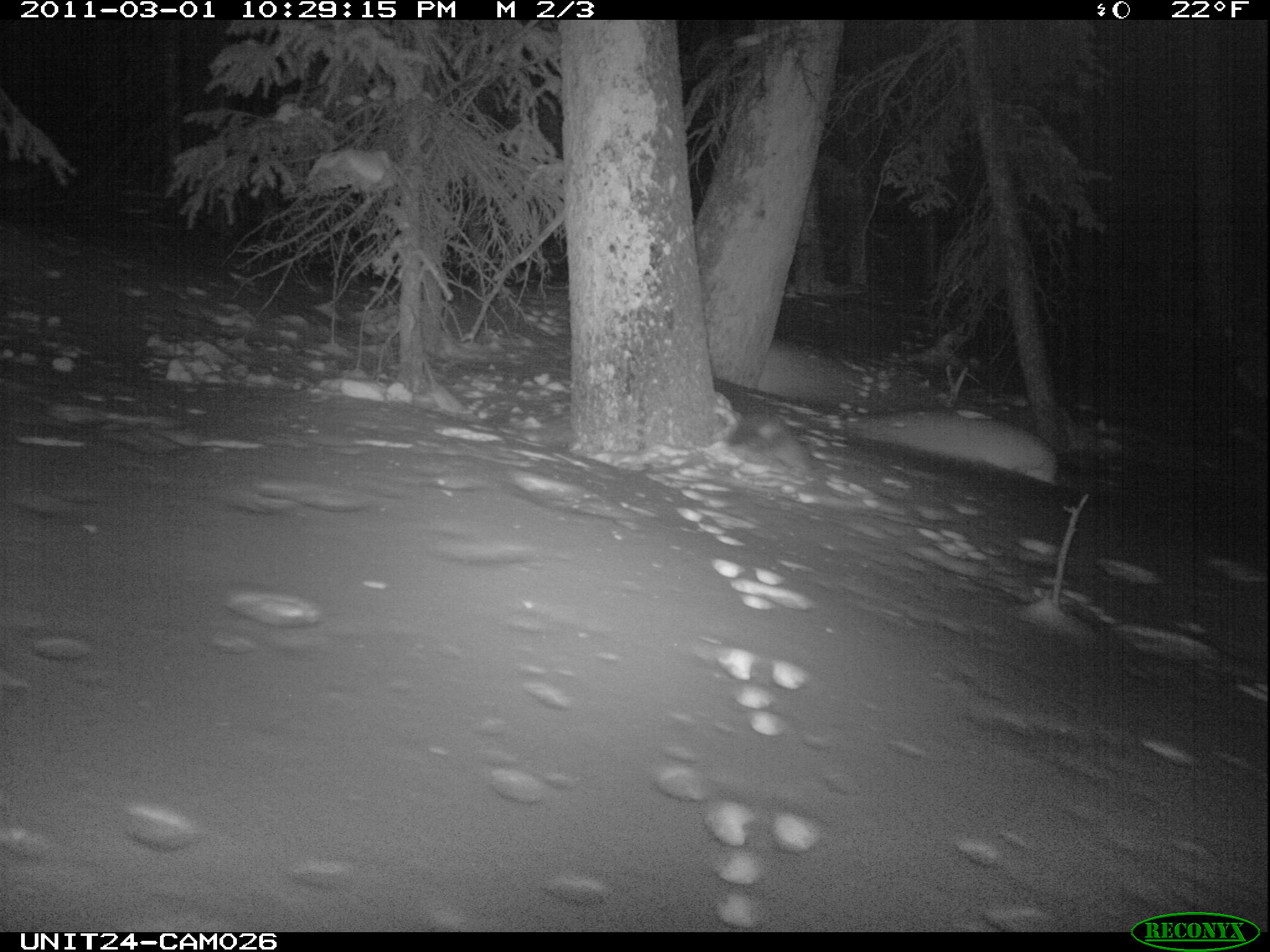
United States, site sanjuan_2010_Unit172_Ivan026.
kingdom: Animalia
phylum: Chordata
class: Mammalia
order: Carnivora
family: Mustelidae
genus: Martes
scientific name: Martes americana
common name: american marten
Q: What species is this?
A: Martes americana (american marten).